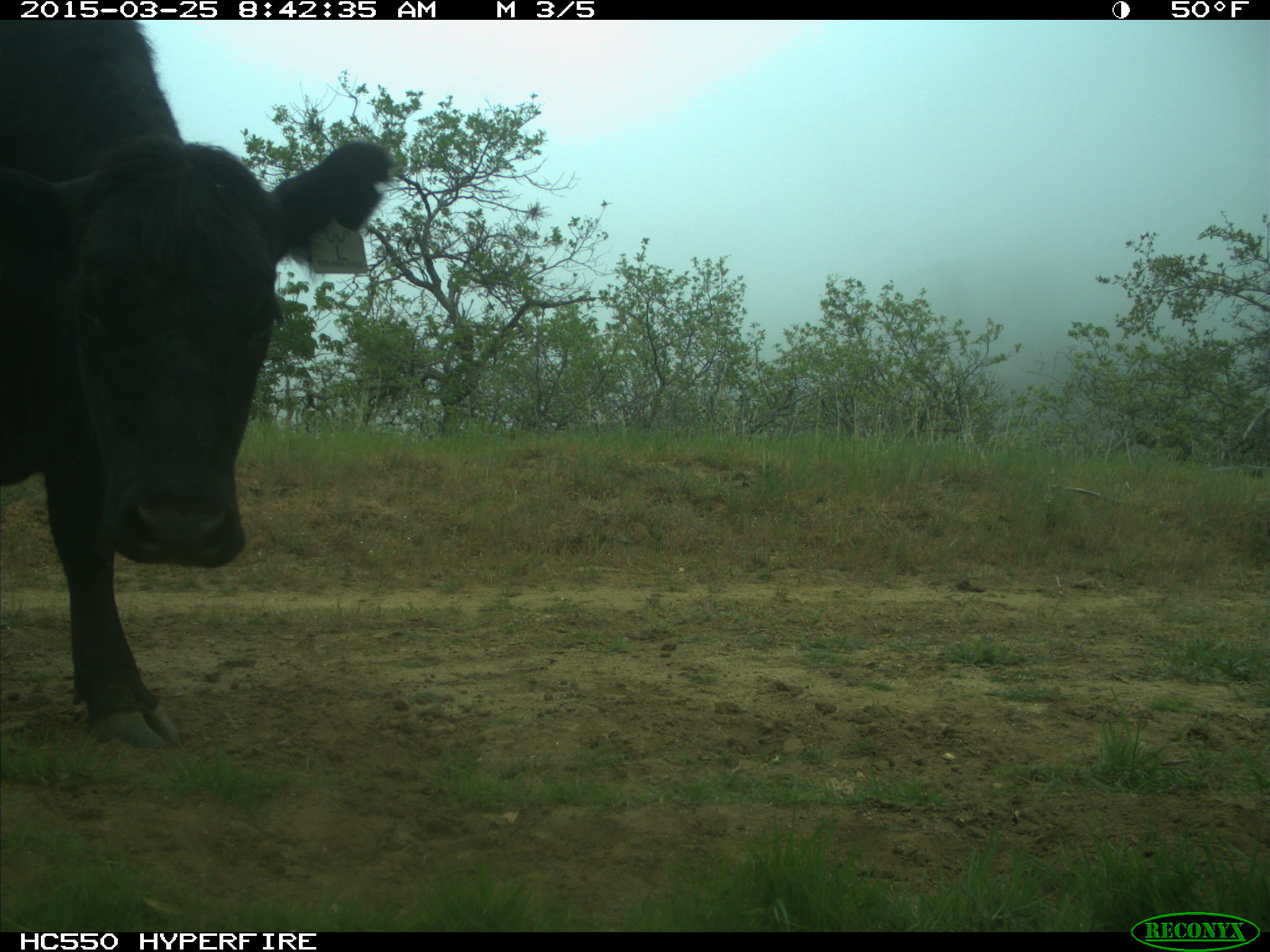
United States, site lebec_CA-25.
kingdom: Animalia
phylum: Chordata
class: Mammalia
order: Artiodactyla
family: Bovidae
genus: Bos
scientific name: Bos taurus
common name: domestic cow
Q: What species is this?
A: Bos taurus (domestic cow).